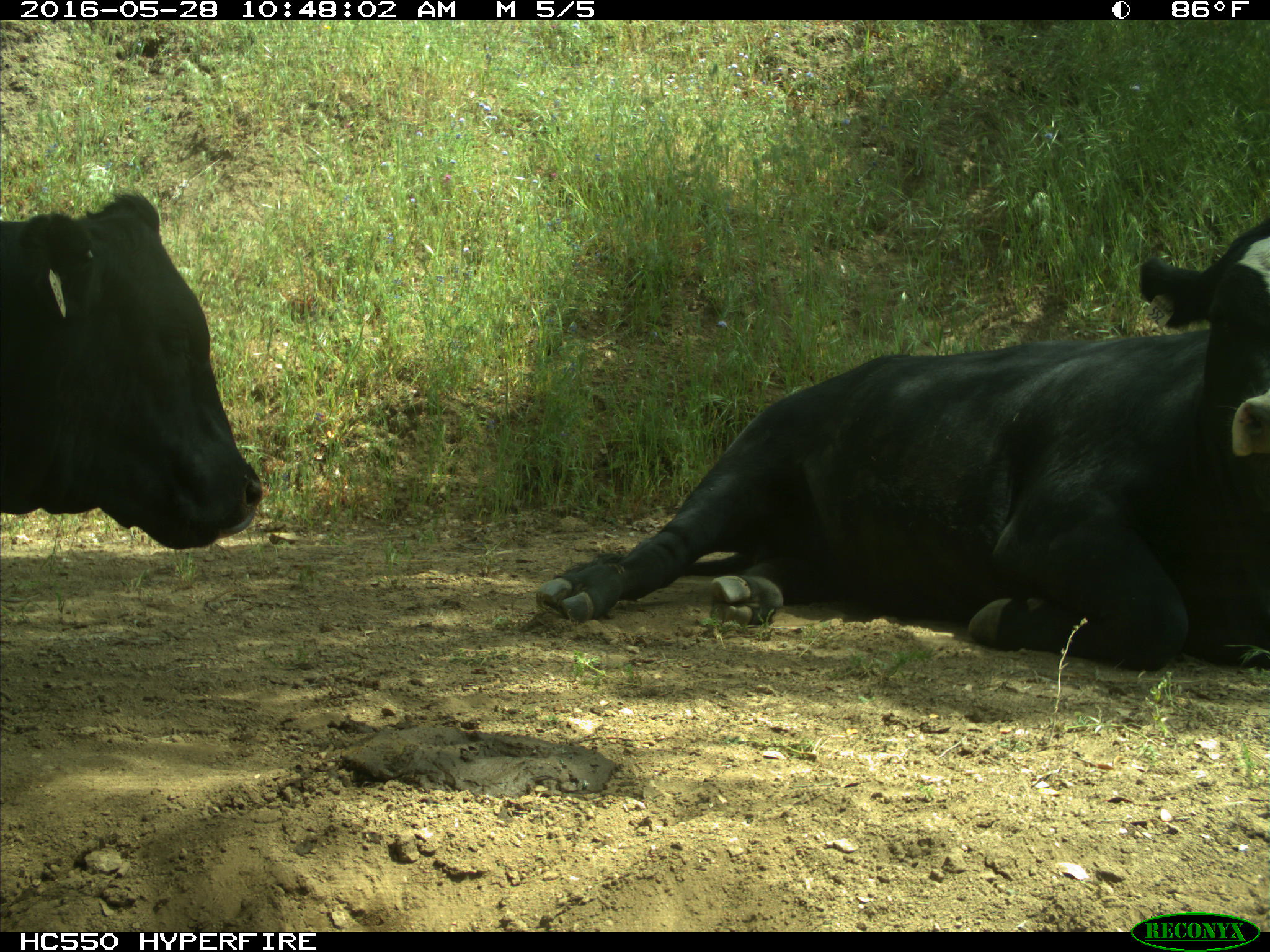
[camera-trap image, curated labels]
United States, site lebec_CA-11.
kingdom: Animalia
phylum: Chordata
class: Mammalia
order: Artiodactyla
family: Bovidae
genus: Bos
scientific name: Bos taurus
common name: domestic cow